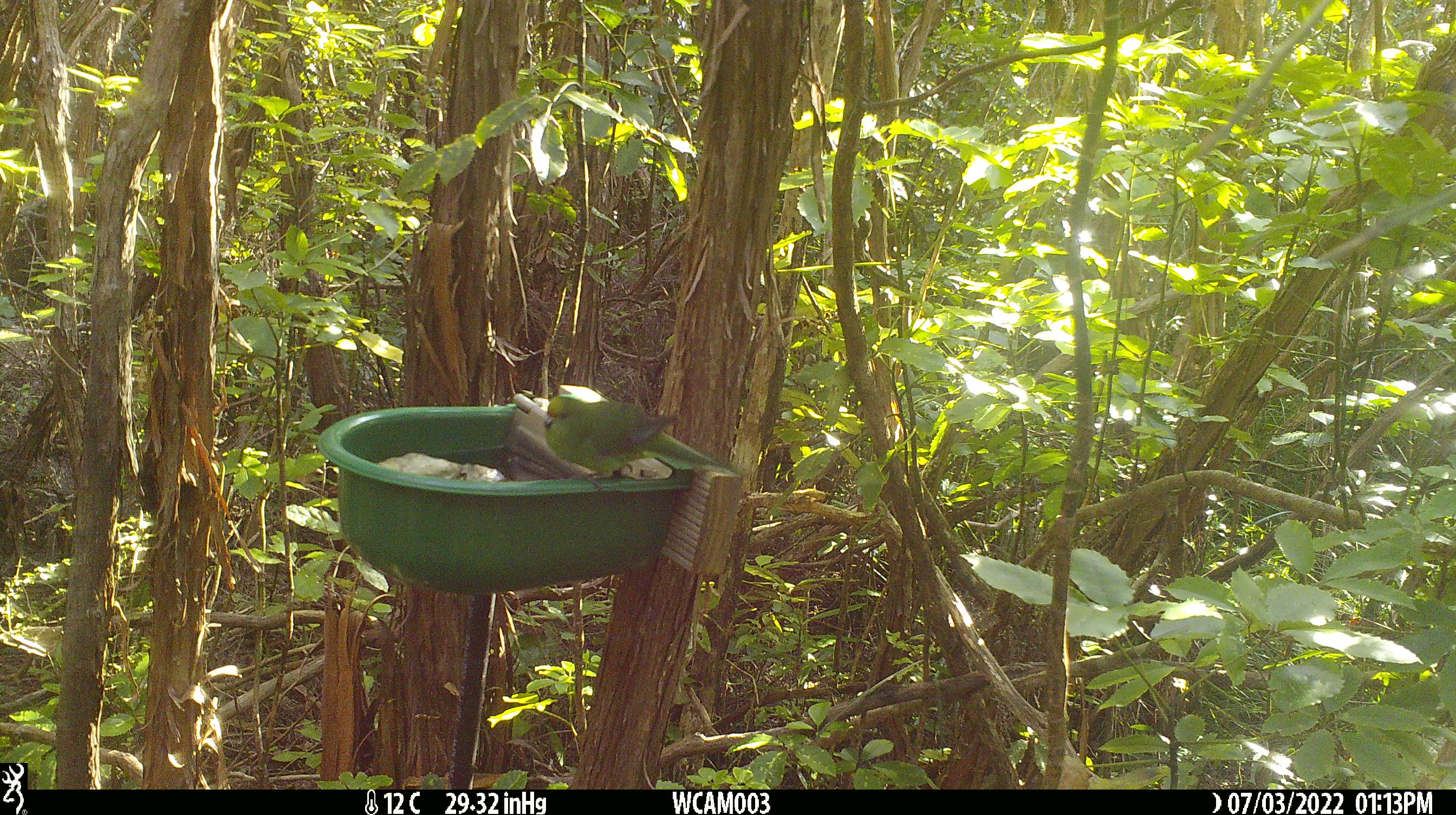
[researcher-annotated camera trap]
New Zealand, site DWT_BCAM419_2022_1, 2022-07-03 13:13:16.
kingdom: Animalia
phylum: Chordata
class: Aves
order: Psittaciformes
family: Psittaculidae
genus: Cyanoramphus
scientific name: Cyanoramphus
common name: parakeet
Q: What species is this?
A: Parakeet (Cyanoramphus).